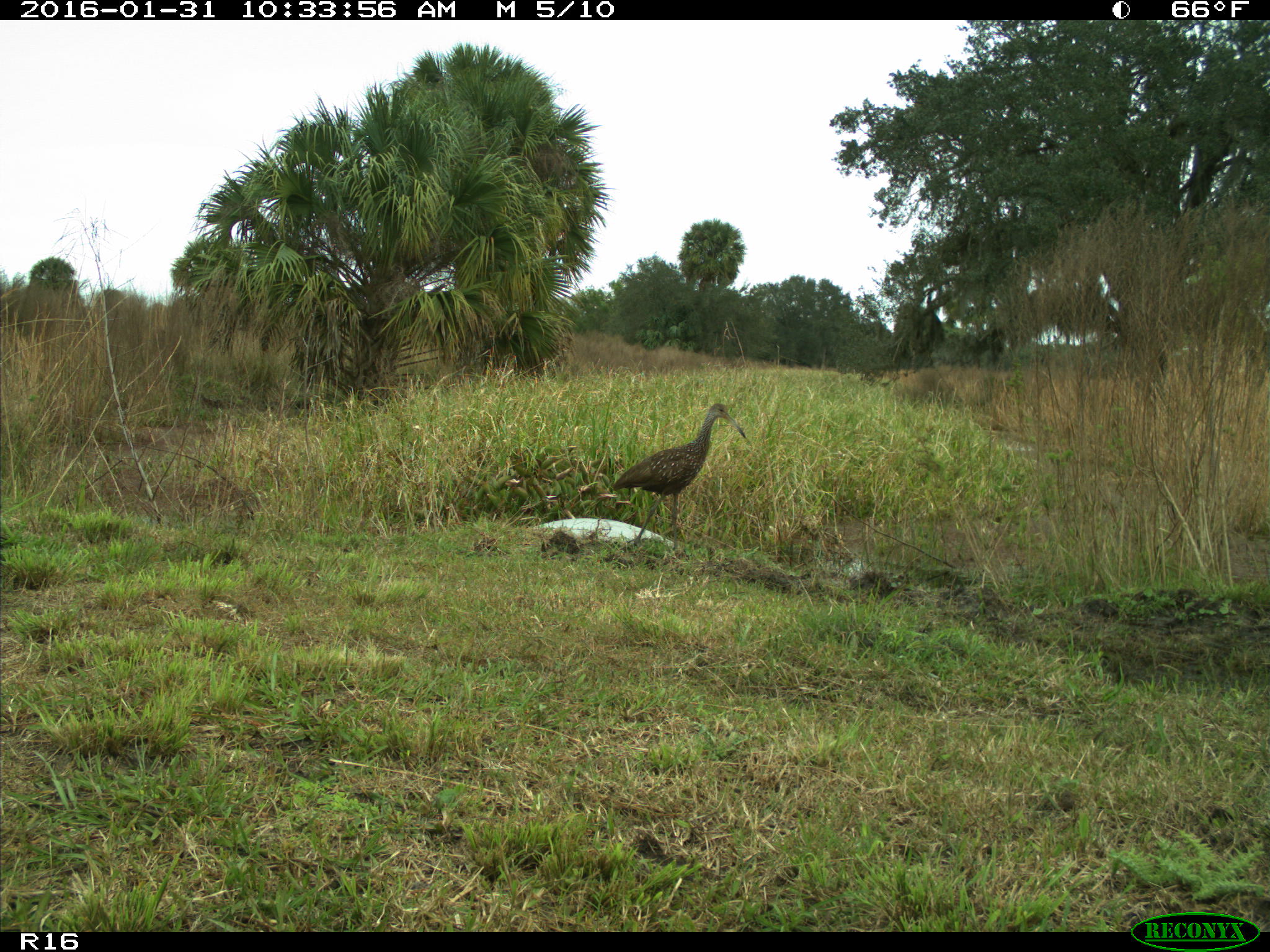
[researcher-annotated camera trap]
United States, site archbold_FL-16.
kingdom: Animalia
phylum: Chordata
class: Aves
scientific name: Aves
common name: birds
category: unidentified bird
Unidentified bird (birds) (Aves).